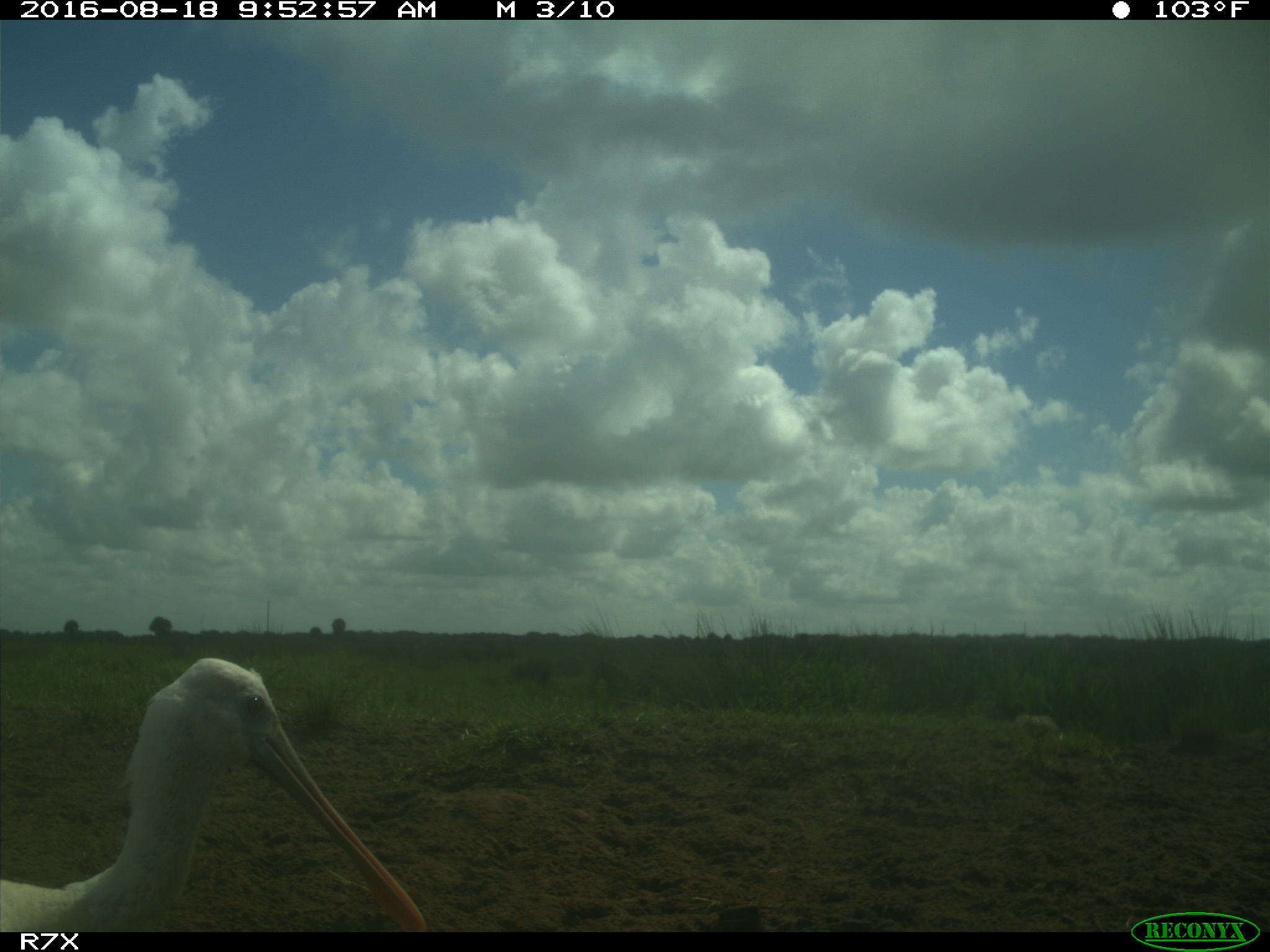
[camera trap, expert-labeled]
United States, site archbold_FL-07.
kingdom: Animalia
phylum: Chordata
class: Aves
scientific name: Aves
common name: birds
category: unidentified bird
Unidentified bird (birds) (Aves).